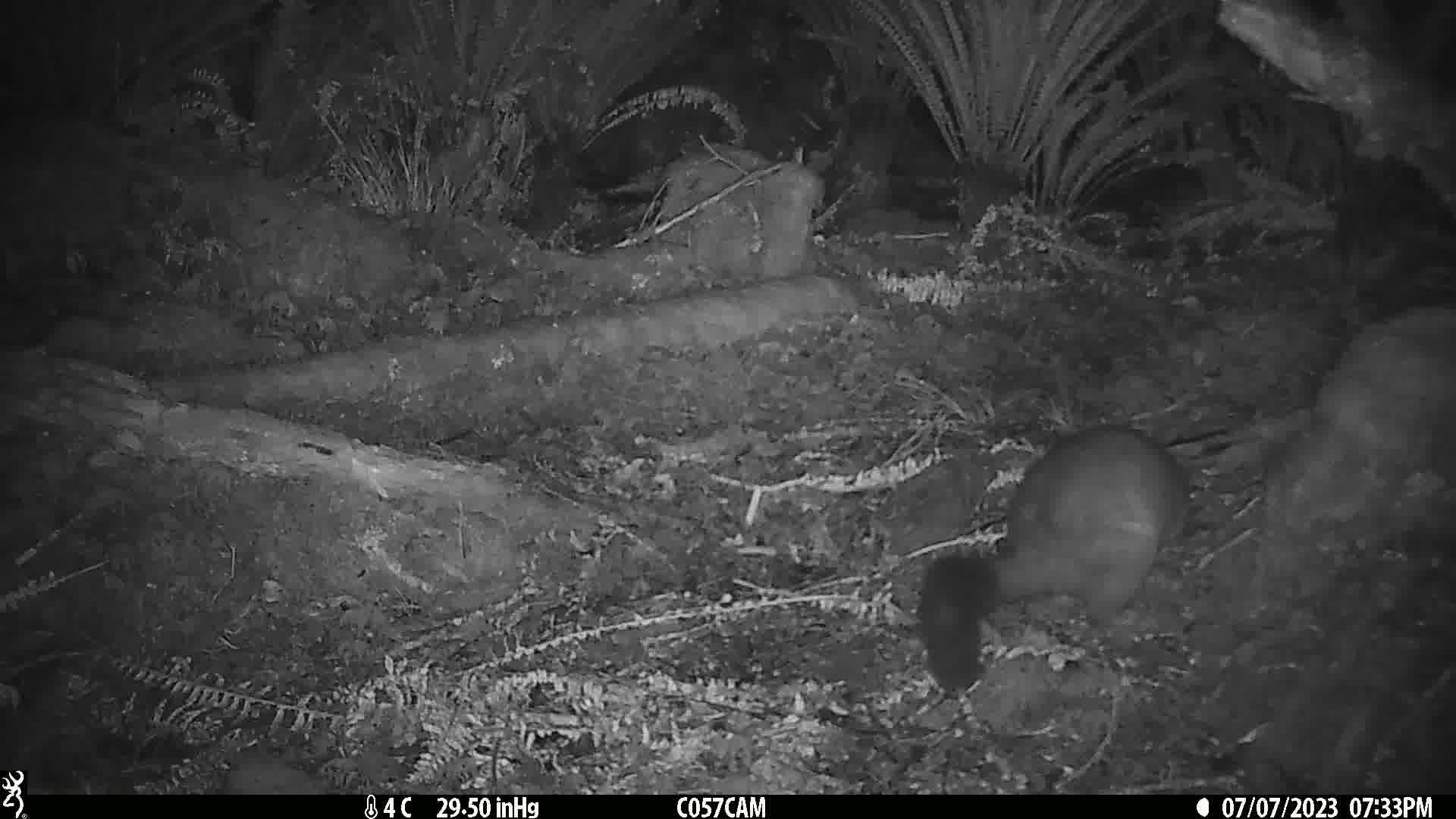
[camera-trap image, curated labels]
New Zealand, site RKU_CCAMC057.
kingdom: Animalia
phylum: Chordata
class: Mammalia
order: Diprotodontia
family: Phalangeridae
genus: Trichosurus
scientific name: Trichosurus vulpecula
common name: common brushtail possum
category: possum